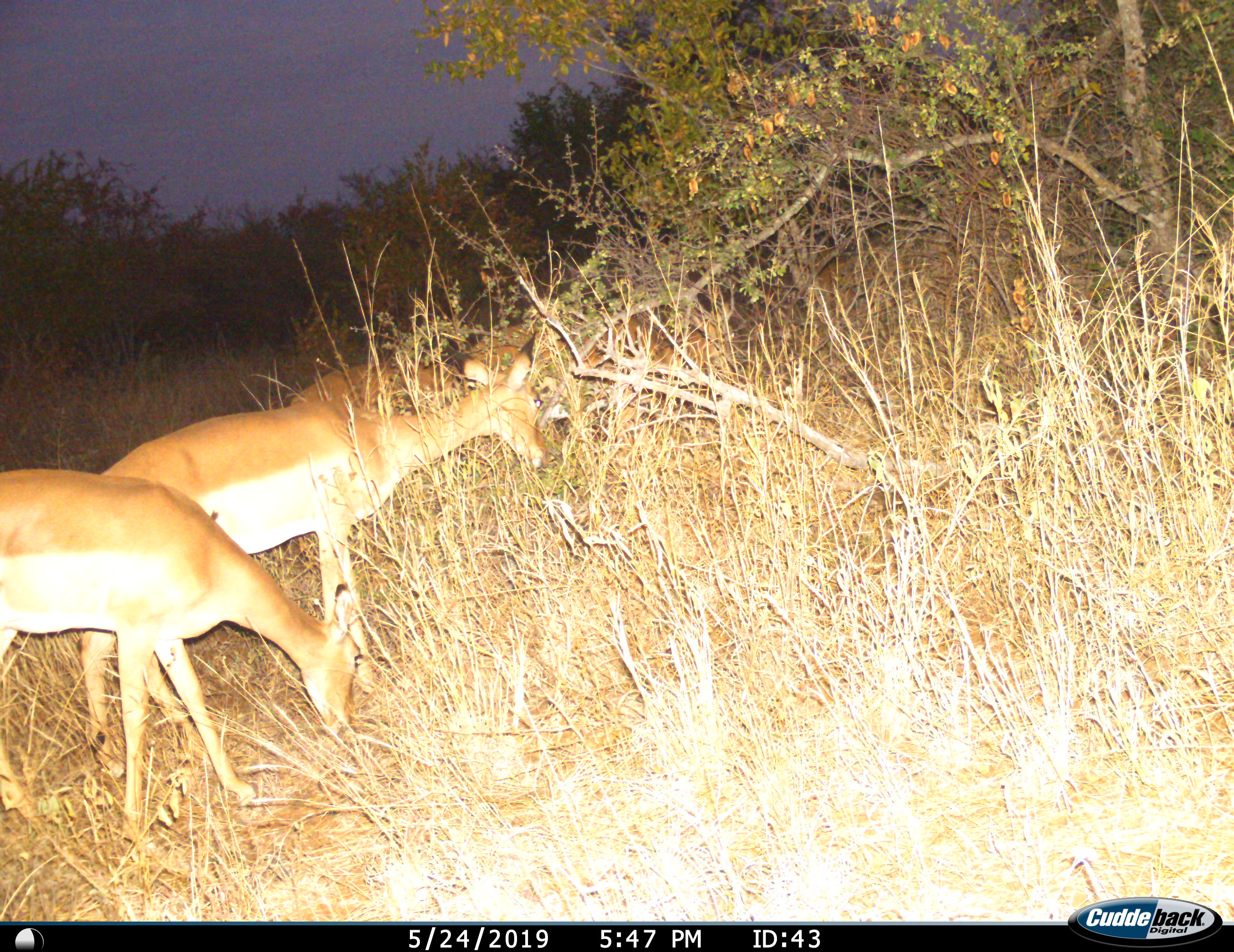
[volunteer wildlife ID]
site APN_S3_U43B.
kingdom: Animalia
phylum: Chordata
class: Mammalia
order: Artiodactyla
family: Bovidae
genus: Aepyceros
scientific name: Aepyceros melampus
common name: impala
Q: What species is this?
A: Impala (Aepyceros melampus).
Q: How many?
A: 3.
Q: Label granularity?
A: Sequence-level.